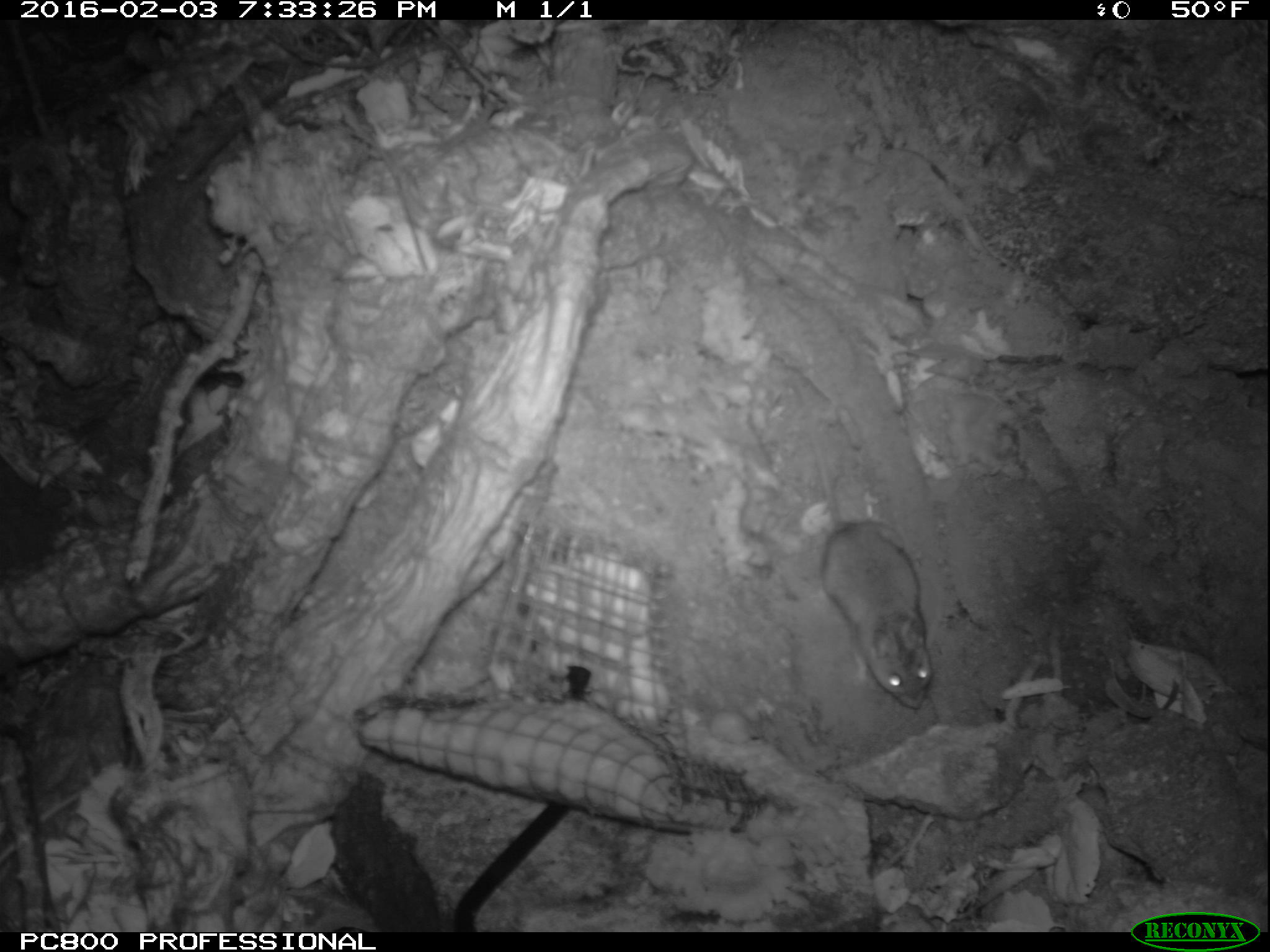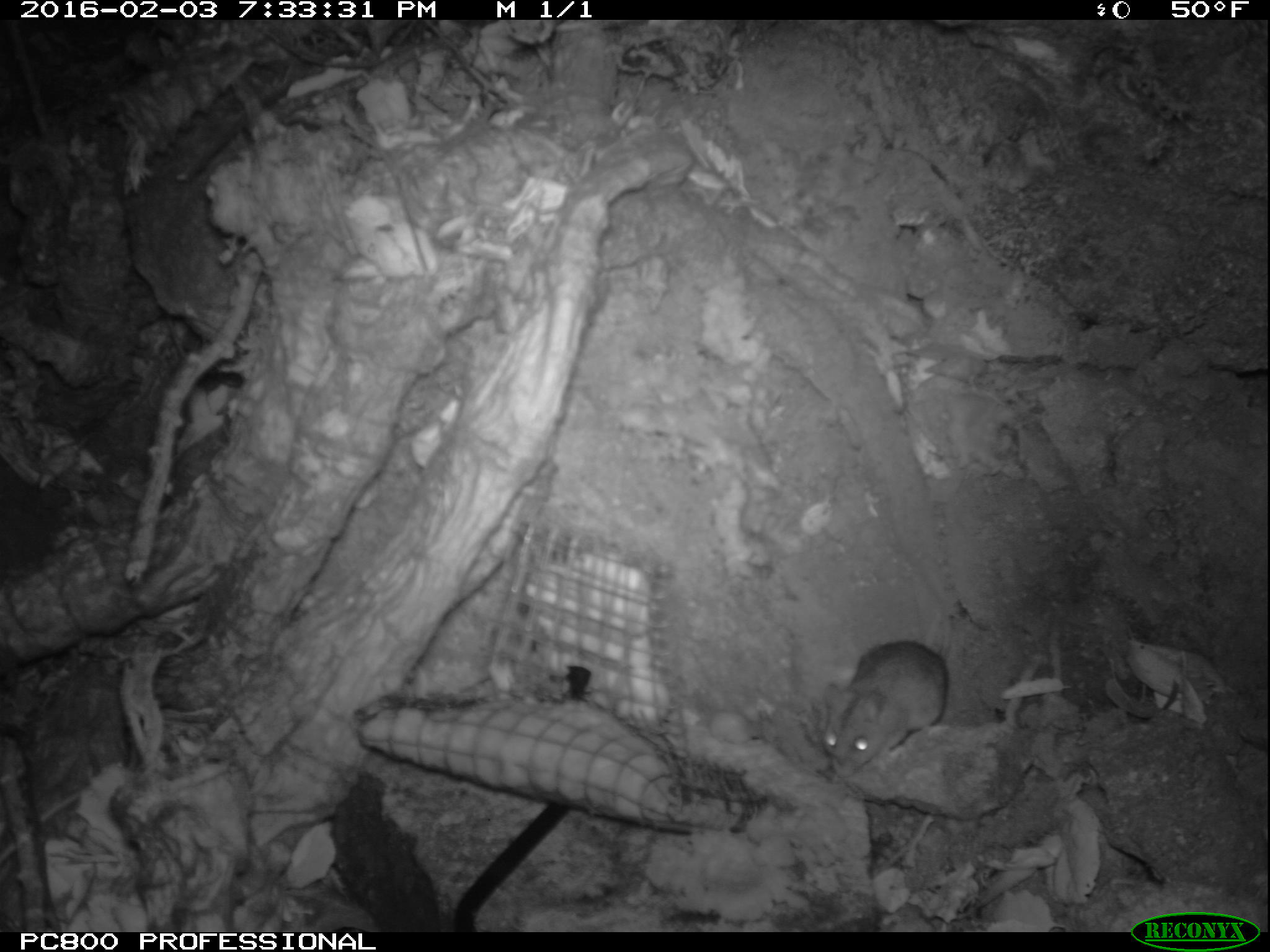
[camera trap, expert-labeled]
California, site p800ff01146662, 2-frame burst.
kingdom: Animalia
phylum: Chordata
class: Mammalia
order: Rodentia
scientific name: Rodentia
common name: rodent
Rodent (Rodentia).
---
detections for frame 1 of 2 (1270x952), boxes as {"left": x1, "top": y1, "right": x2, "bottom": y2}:
rodent: {"left": 789, "top": 381, "right": 931, "bottom": 708}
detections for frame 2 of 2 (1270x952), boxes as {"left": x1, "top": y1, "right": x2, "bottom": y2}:
rodent: {"left": 820, "top": 608, "right": 947, "bottom": 774}